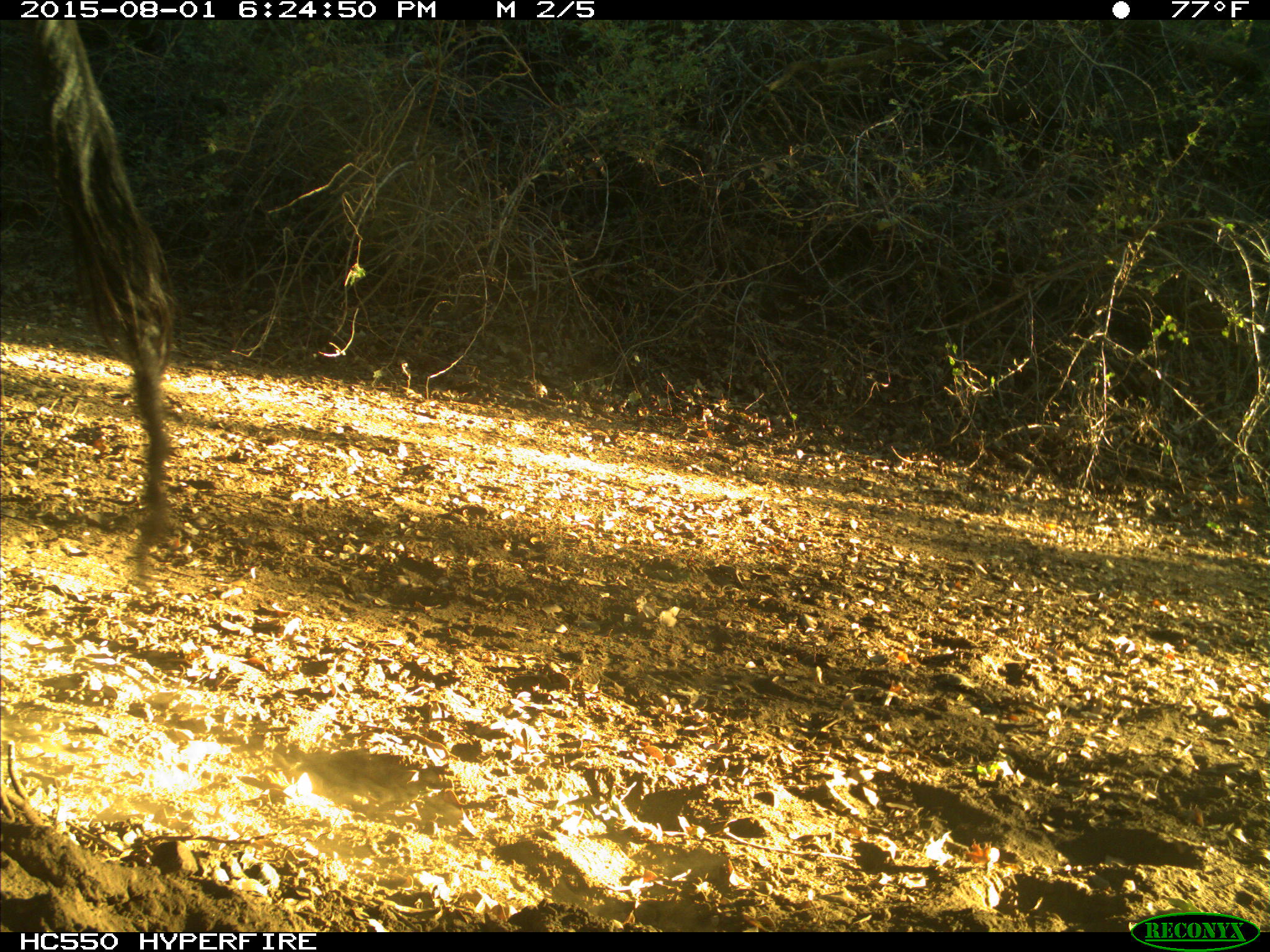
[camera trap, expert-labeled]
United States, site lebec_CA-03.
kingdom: Animalia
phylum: Chordata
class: Mammalia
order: Artiodactyla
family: Bovidae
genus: Bos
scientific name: Bos taurus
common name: domestic cow